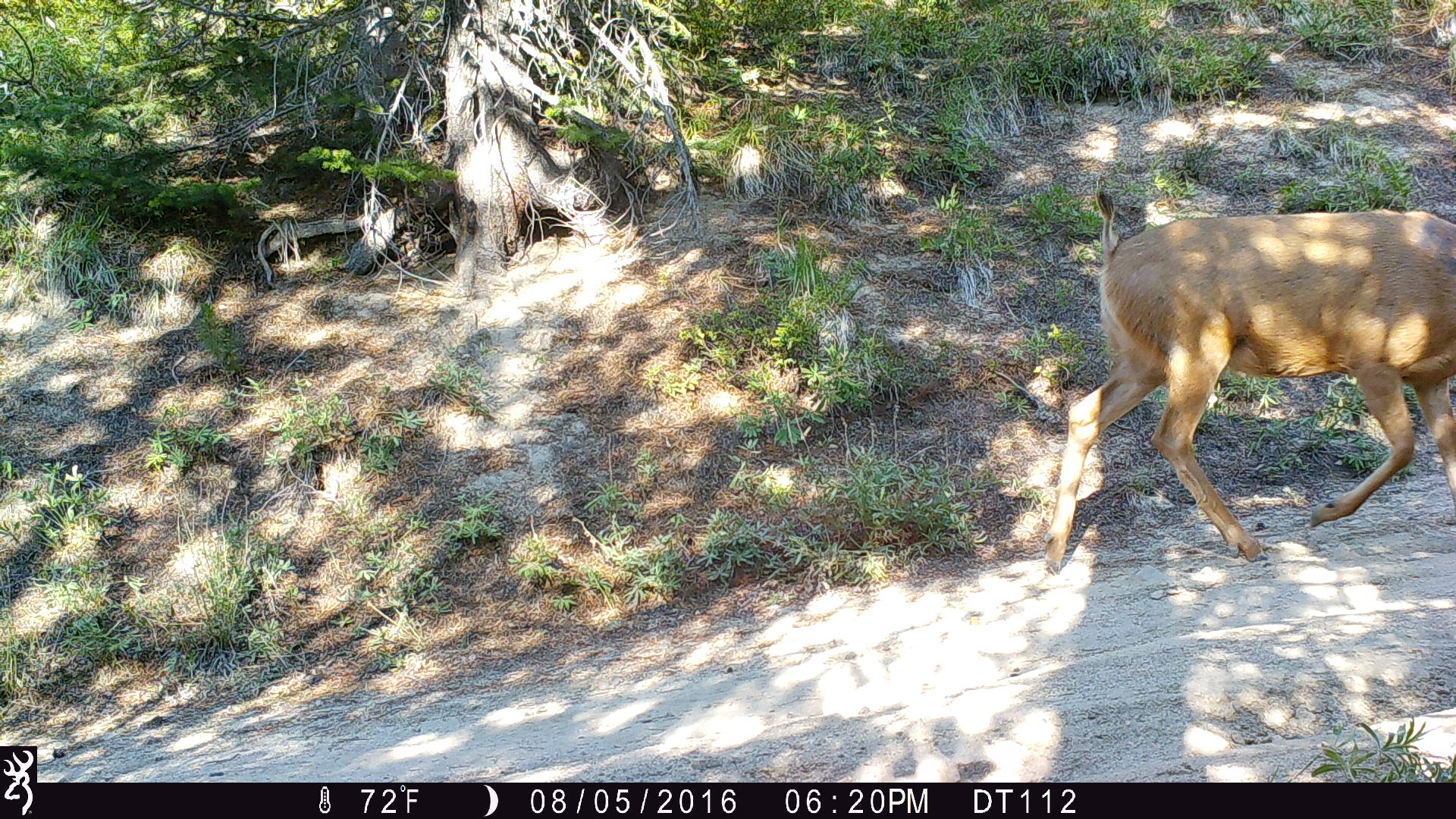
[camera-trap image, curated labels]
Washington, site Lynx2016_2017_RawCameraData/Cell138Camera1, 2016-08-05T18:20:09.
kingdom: Animalia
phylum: Chordata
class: Mammalia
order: Artiodactyla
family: Cervidae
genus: Odocoileus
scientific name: Odocoileus hemionus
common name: mule deer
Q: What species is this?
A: Odocoileus hemionus (mule deer).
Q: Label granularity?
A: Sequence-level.